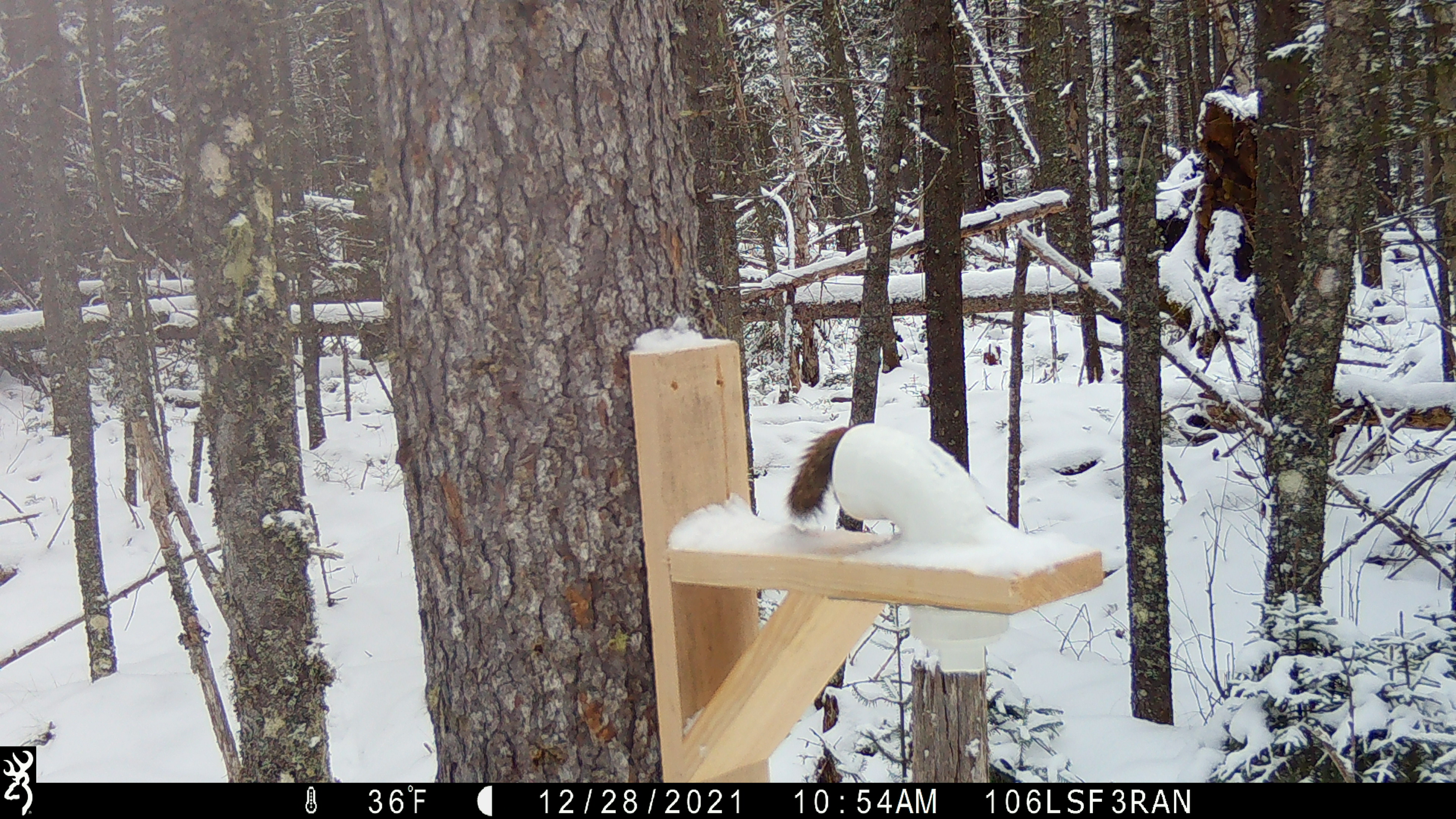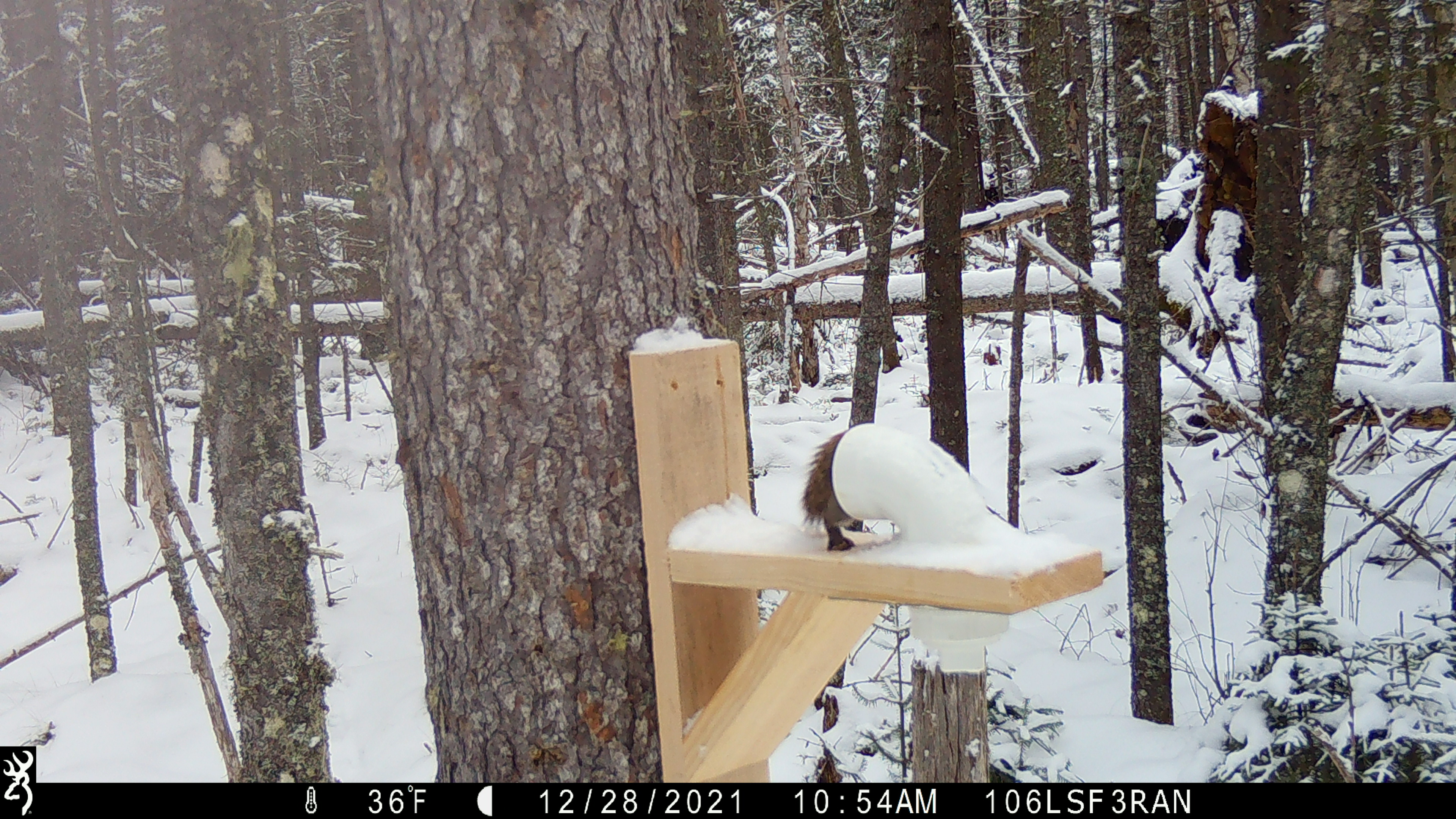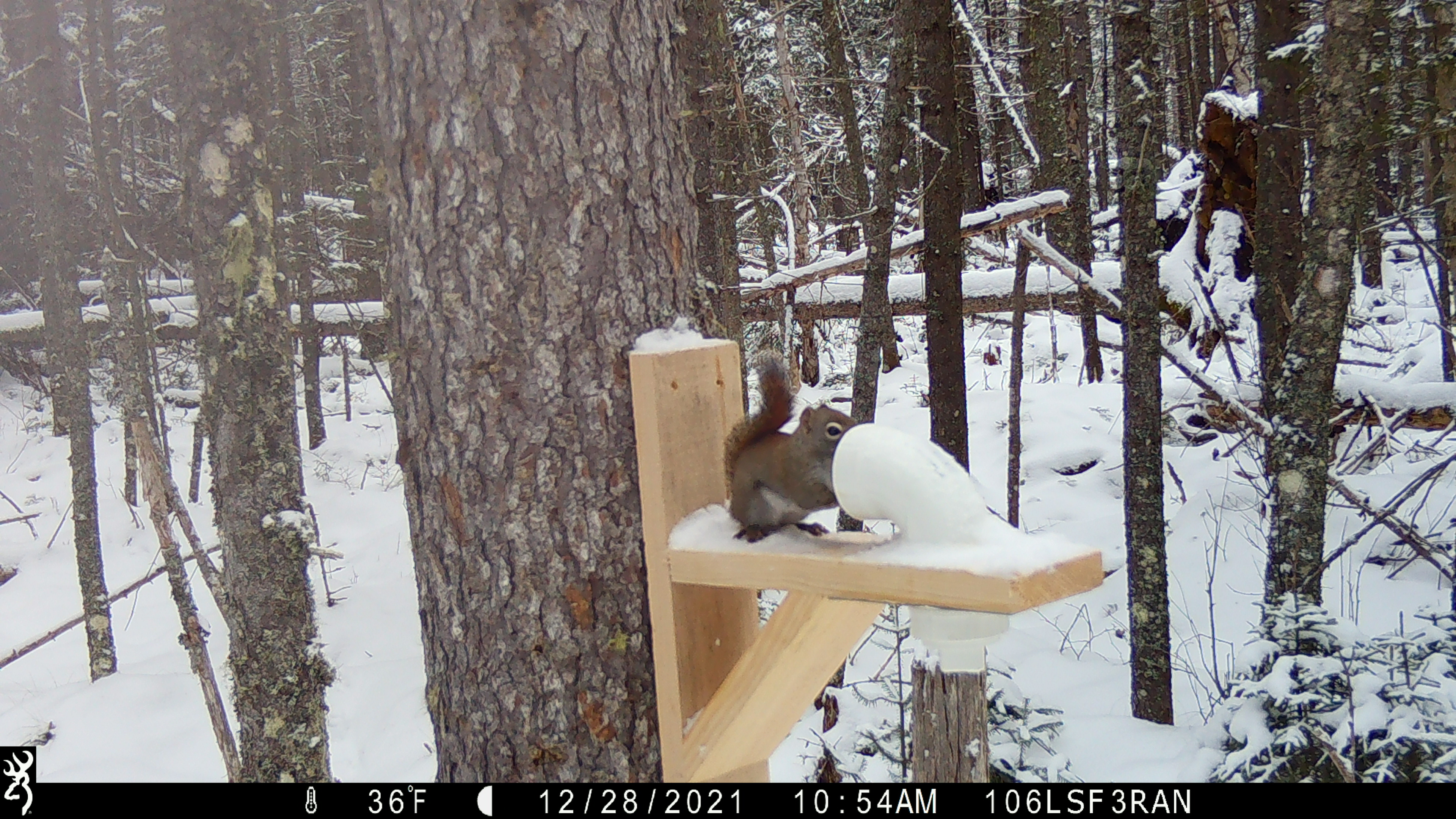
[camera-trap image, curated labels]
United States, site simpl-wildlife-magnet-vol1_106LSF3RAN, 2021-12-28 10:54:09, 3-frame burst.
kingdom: Animalia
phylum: Chordata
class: Mammalia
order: Rodentia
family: Sciuridae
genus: Tamiasciurus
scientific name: Tamiasciurus hudsonicus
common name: red squirrel